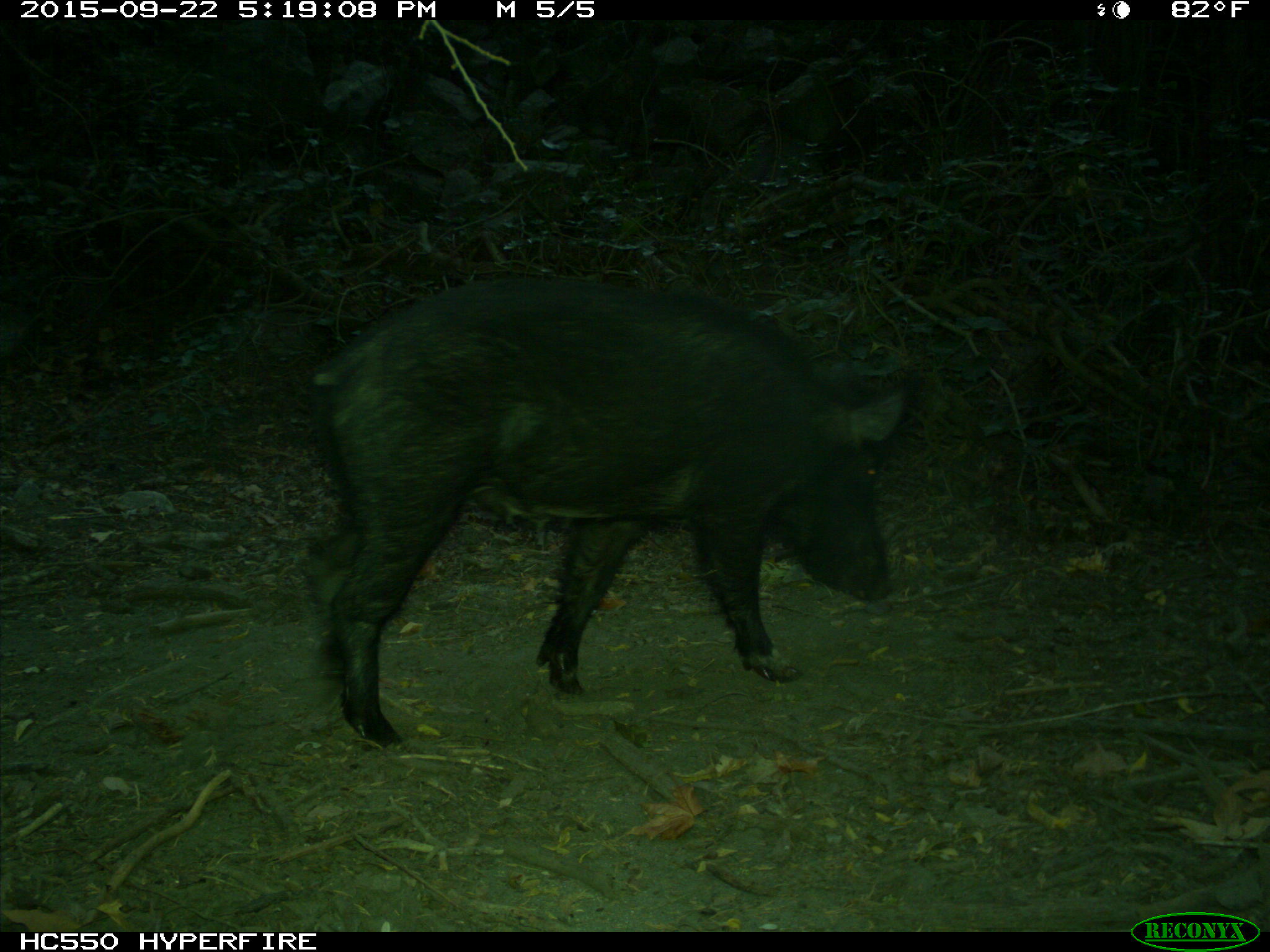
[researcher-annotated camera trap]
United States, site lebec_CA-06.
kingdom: Animalia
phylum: Chordata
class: Mammalia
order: Artiodactyla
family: Suidae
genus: Sus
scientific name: Sus scrofa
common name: wild boar